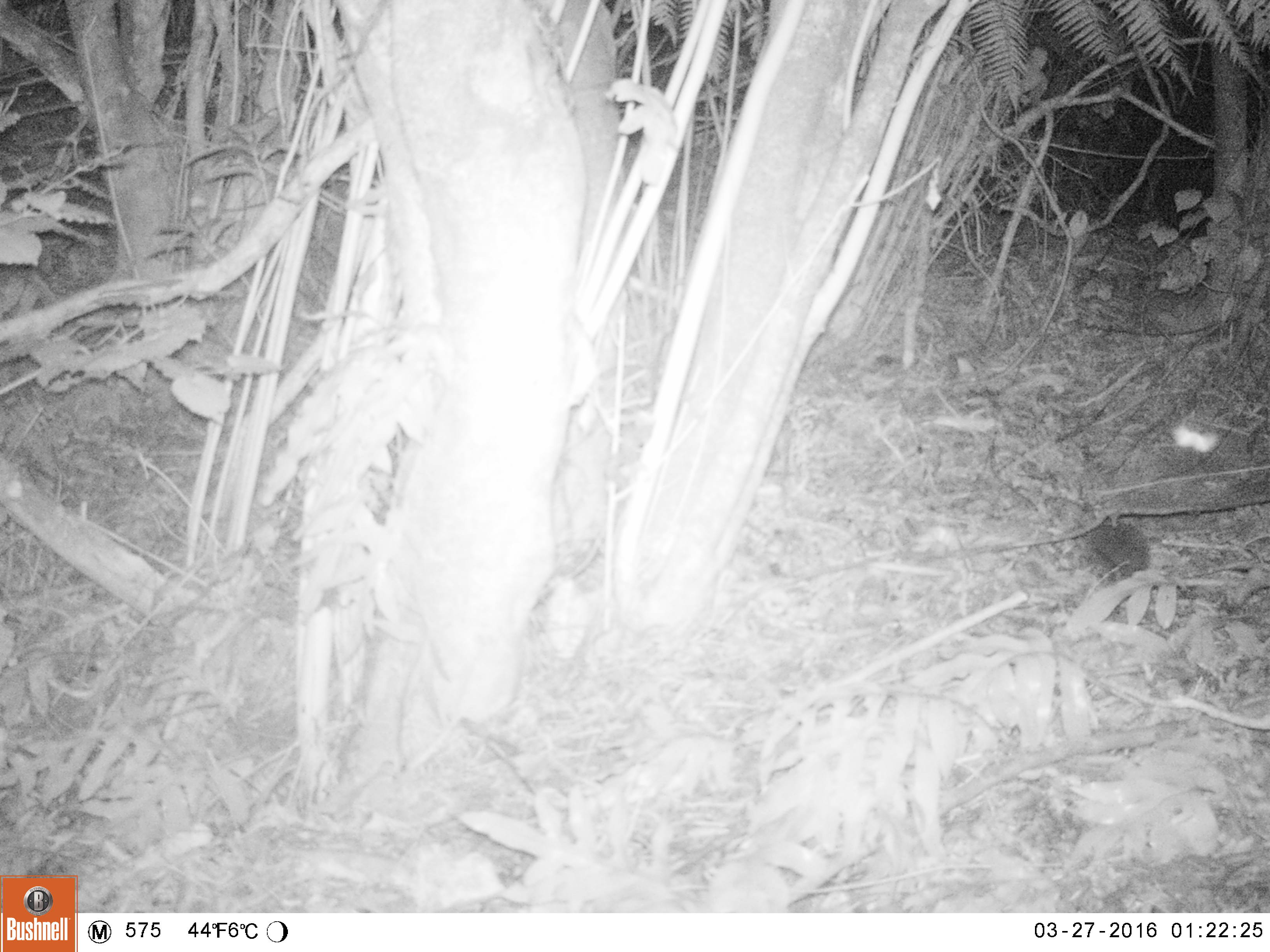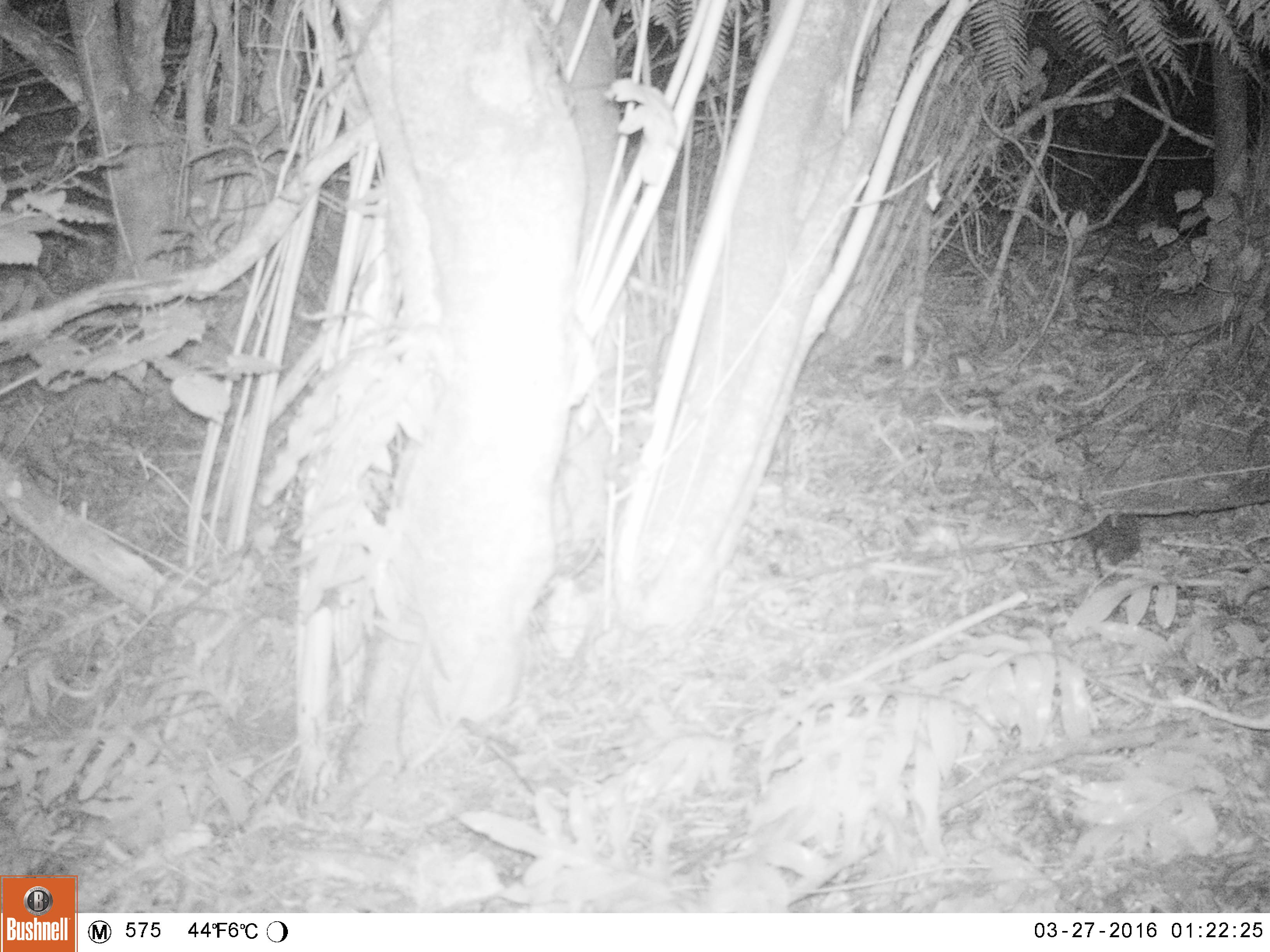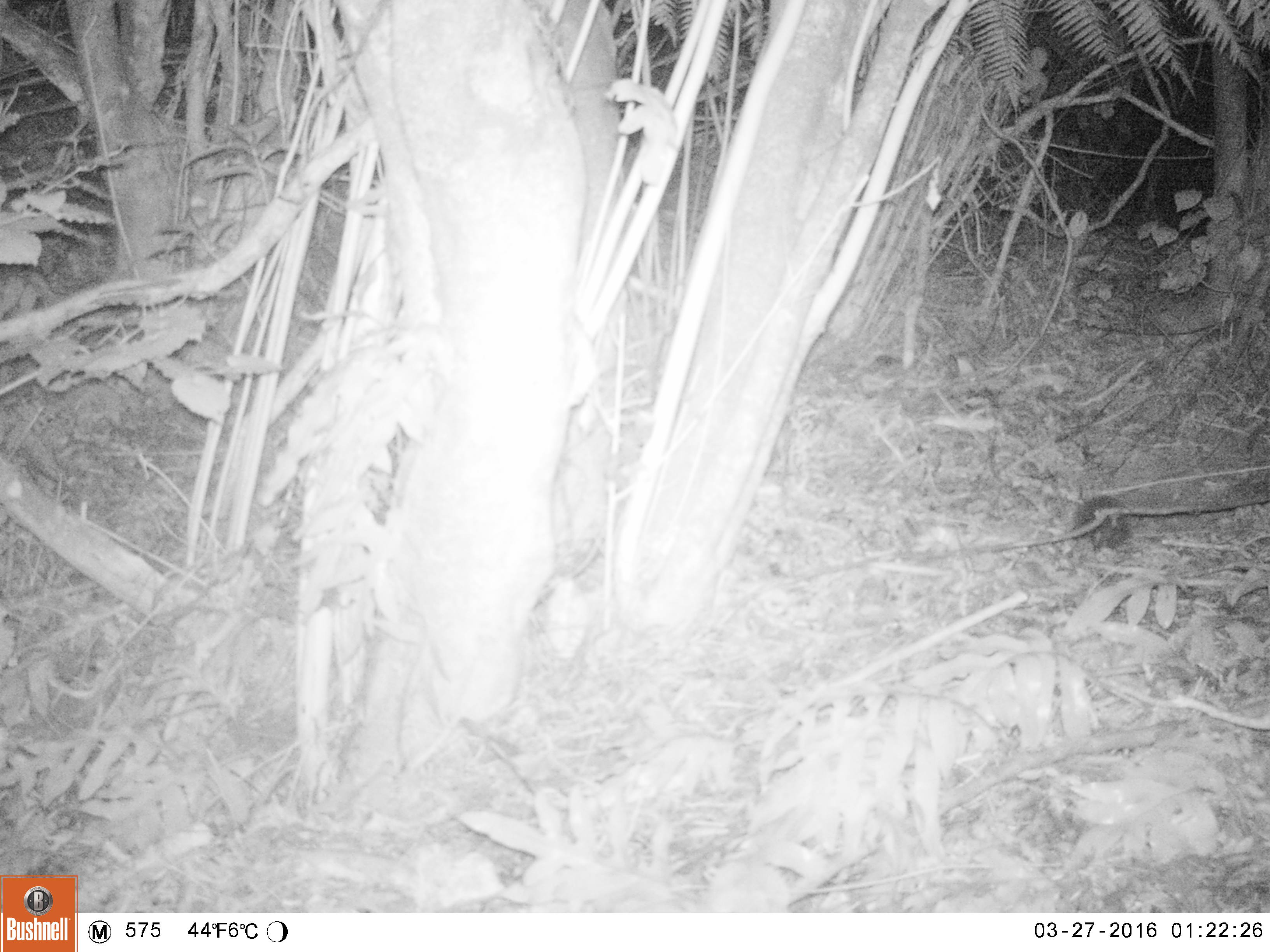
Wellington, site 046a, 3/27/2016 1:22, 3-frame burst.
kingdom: Animalia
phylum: Chordata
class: Mammalia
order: Eulipotyphla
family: Erinaceidae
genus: Erinaceus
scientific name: Erinaceus europaeus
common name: hedgehog